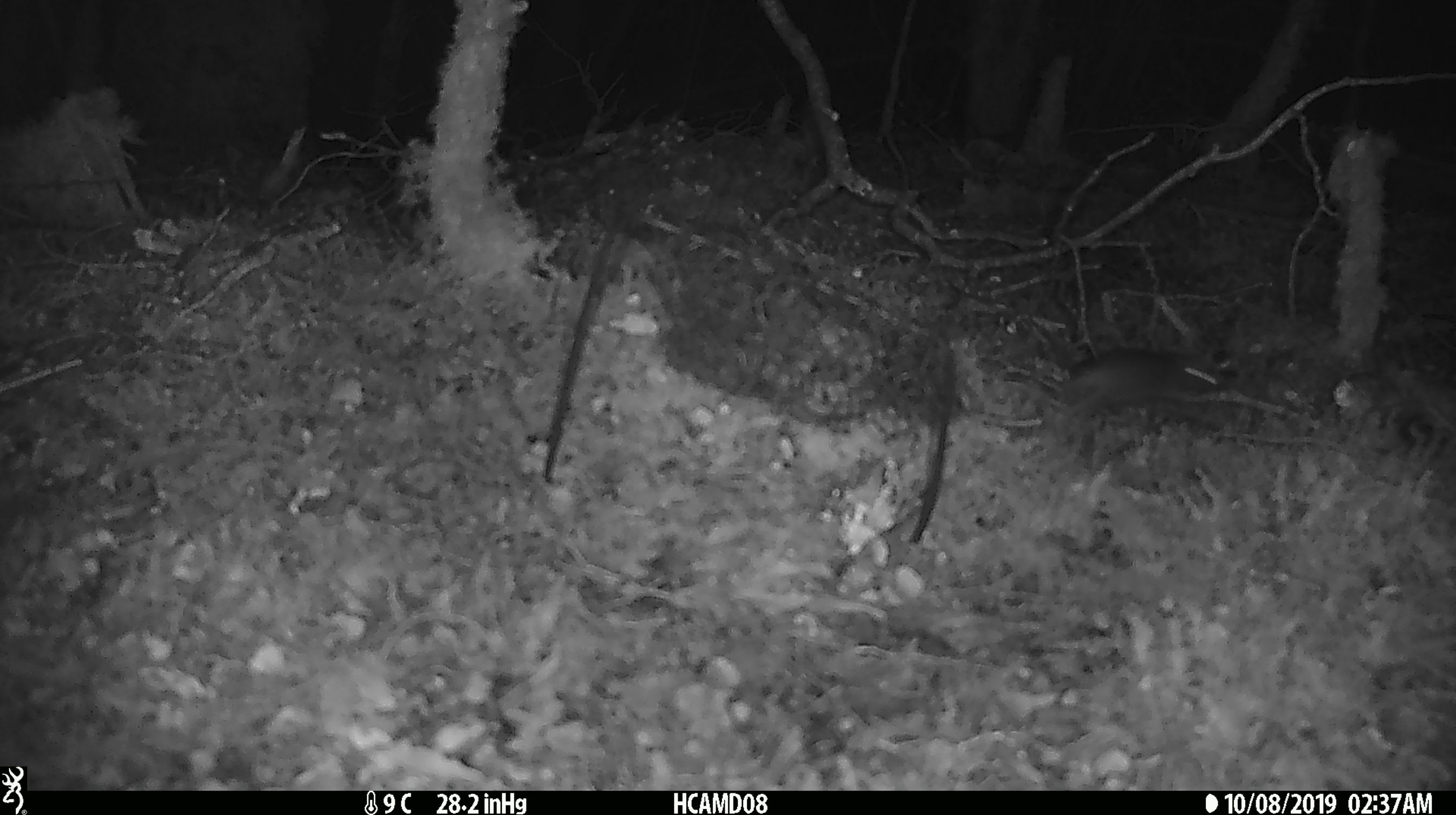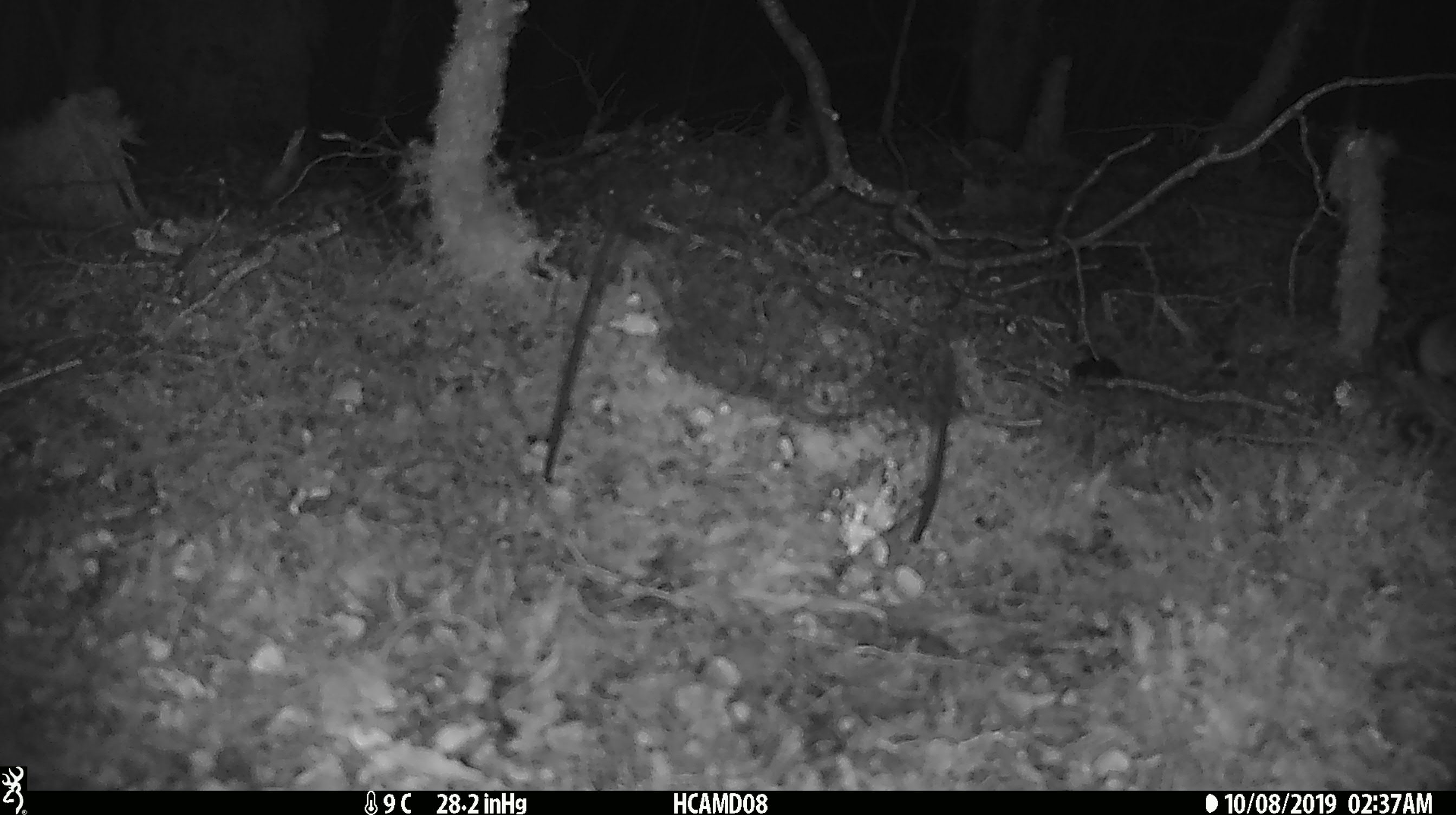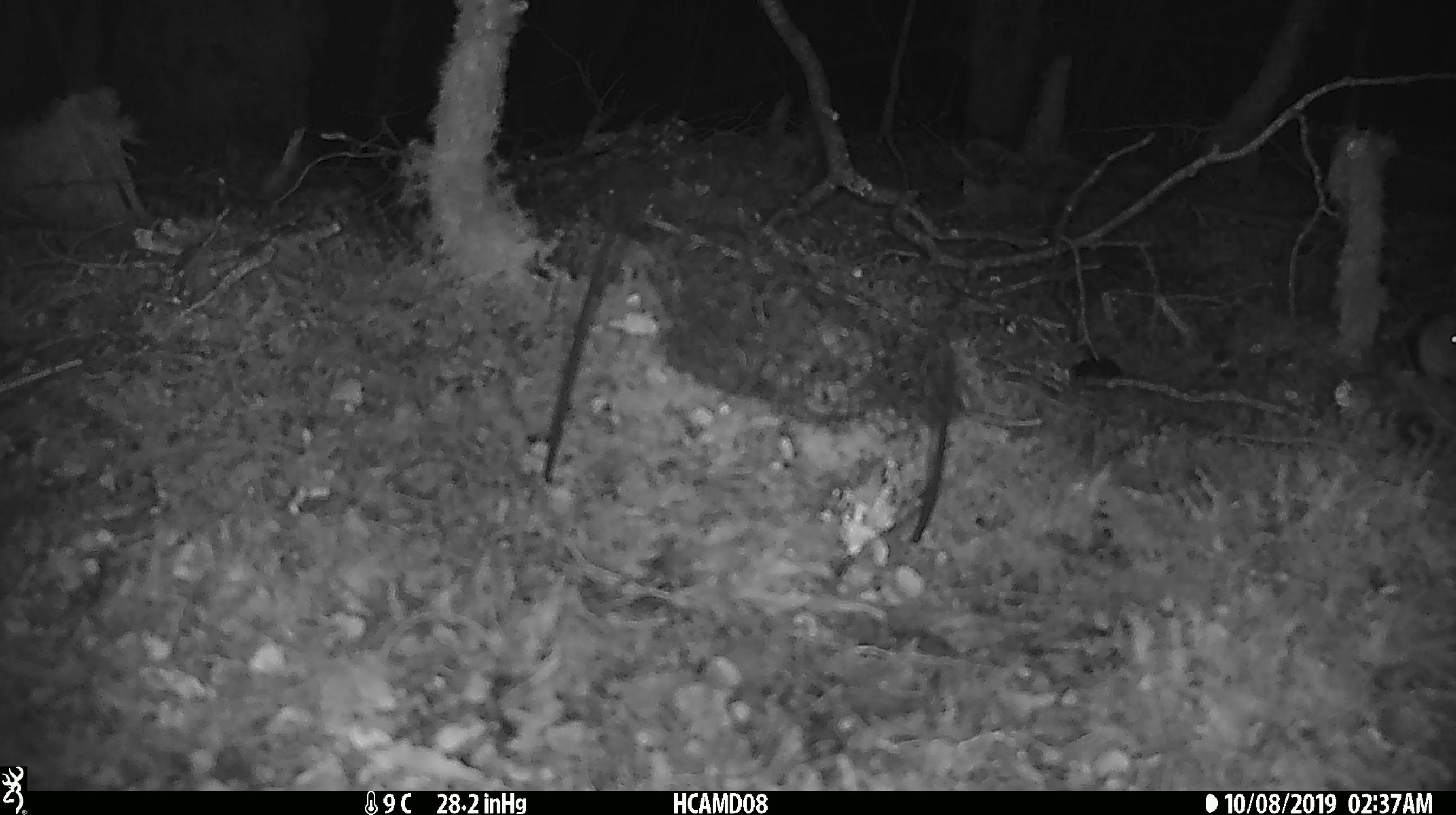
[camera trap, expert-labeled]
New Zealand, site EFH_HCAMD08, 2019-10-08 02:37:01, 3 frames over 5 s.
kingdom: Animalia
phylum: Chordata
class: Mammalia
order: Rodentia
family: Muridae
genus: Mus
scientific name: Mus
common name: mouse